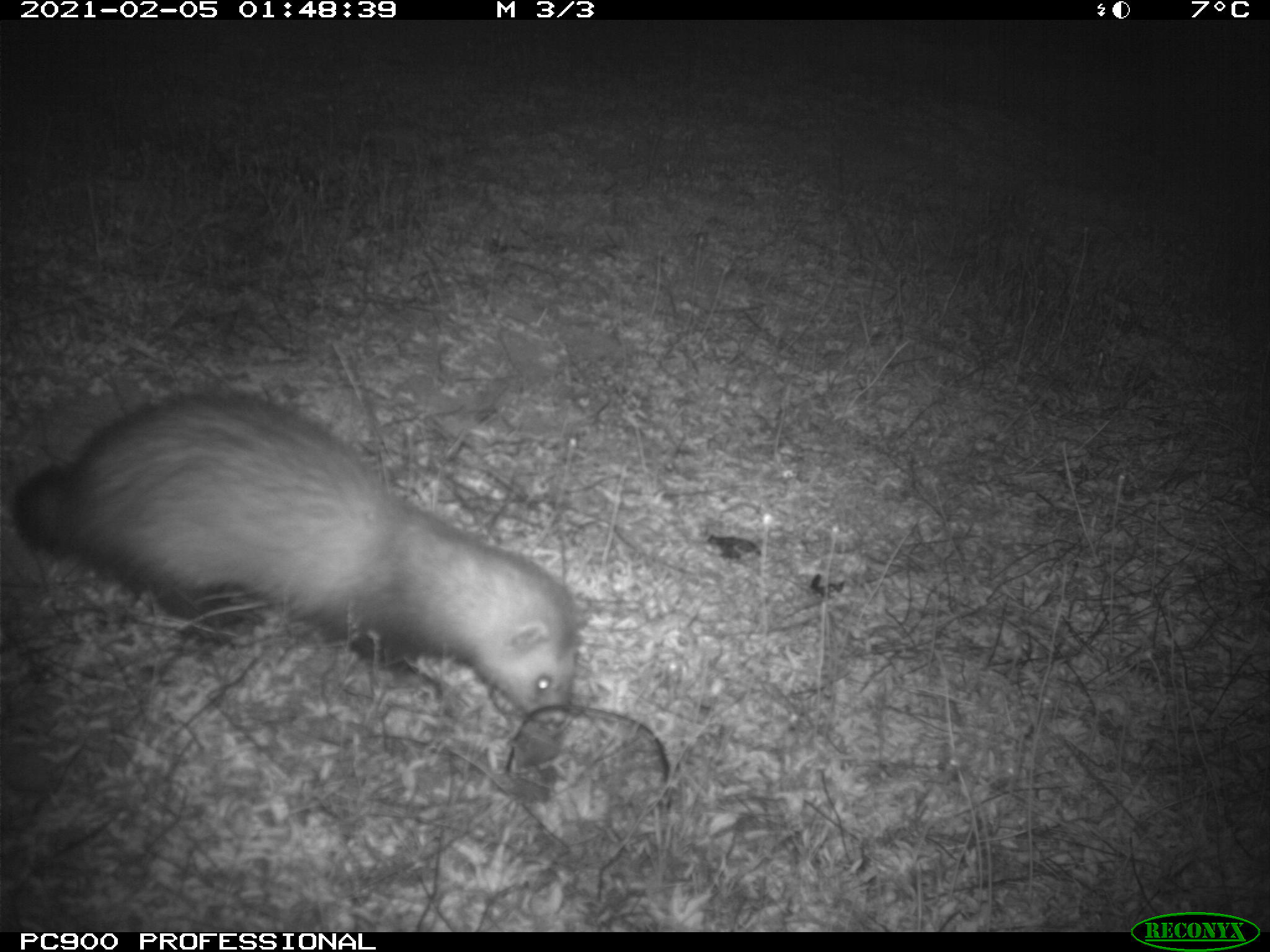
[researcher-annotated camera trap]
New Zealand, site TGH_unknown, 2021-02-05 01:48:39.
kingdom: Animalia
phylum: Chordata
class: Mammalia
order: Carnivora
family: Mustelidae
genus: Mustela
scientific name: Mustela furo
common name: ferret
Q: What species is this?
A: Ferret (Mustela furo).